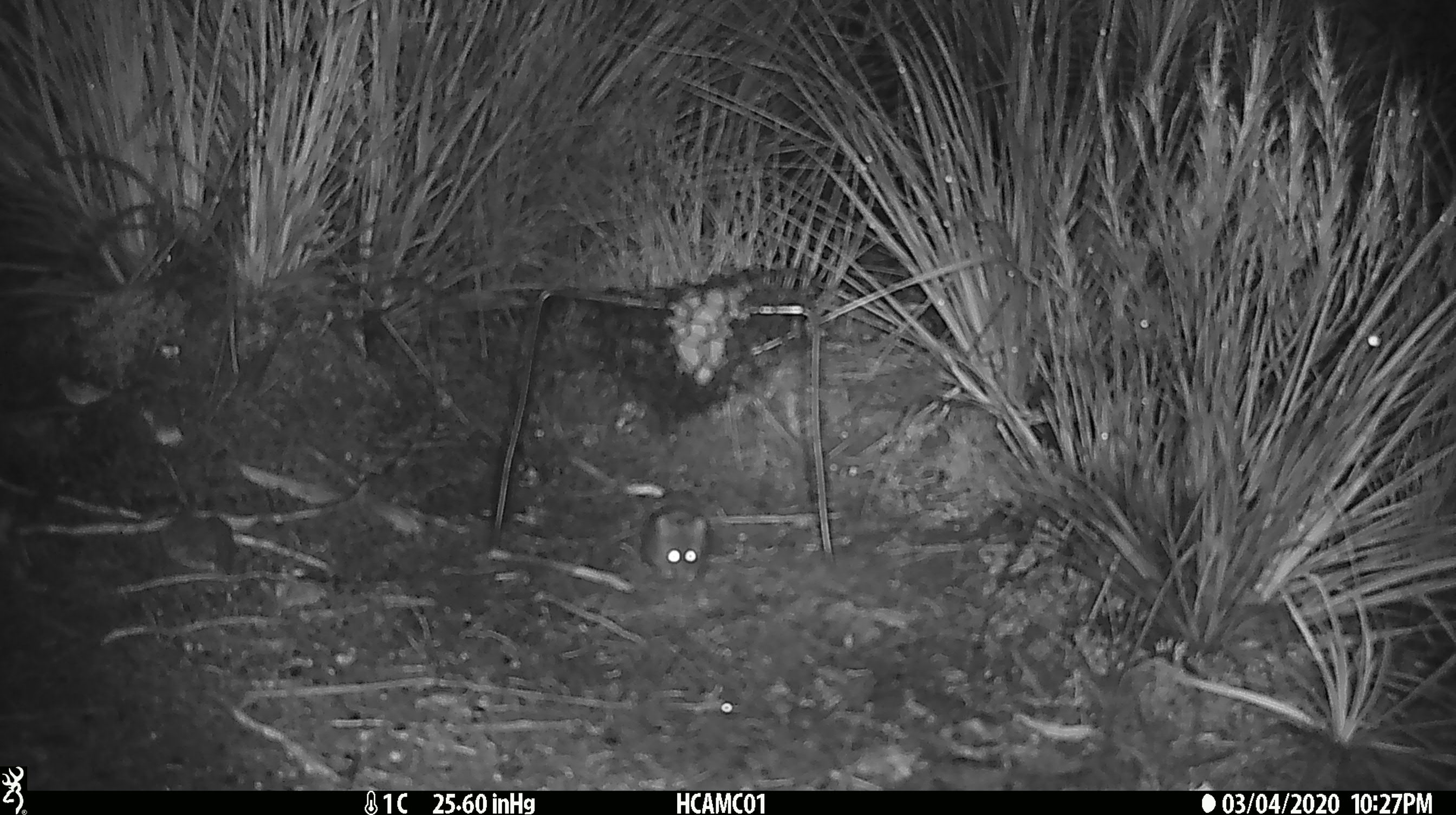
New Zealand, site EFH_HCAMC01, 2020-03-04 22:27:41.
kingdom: Animalia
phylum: Chordata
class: Mammalia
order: Rodentia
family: Muridae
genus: Mus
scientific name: Mus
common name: mouse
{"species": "mouse (Mus)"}